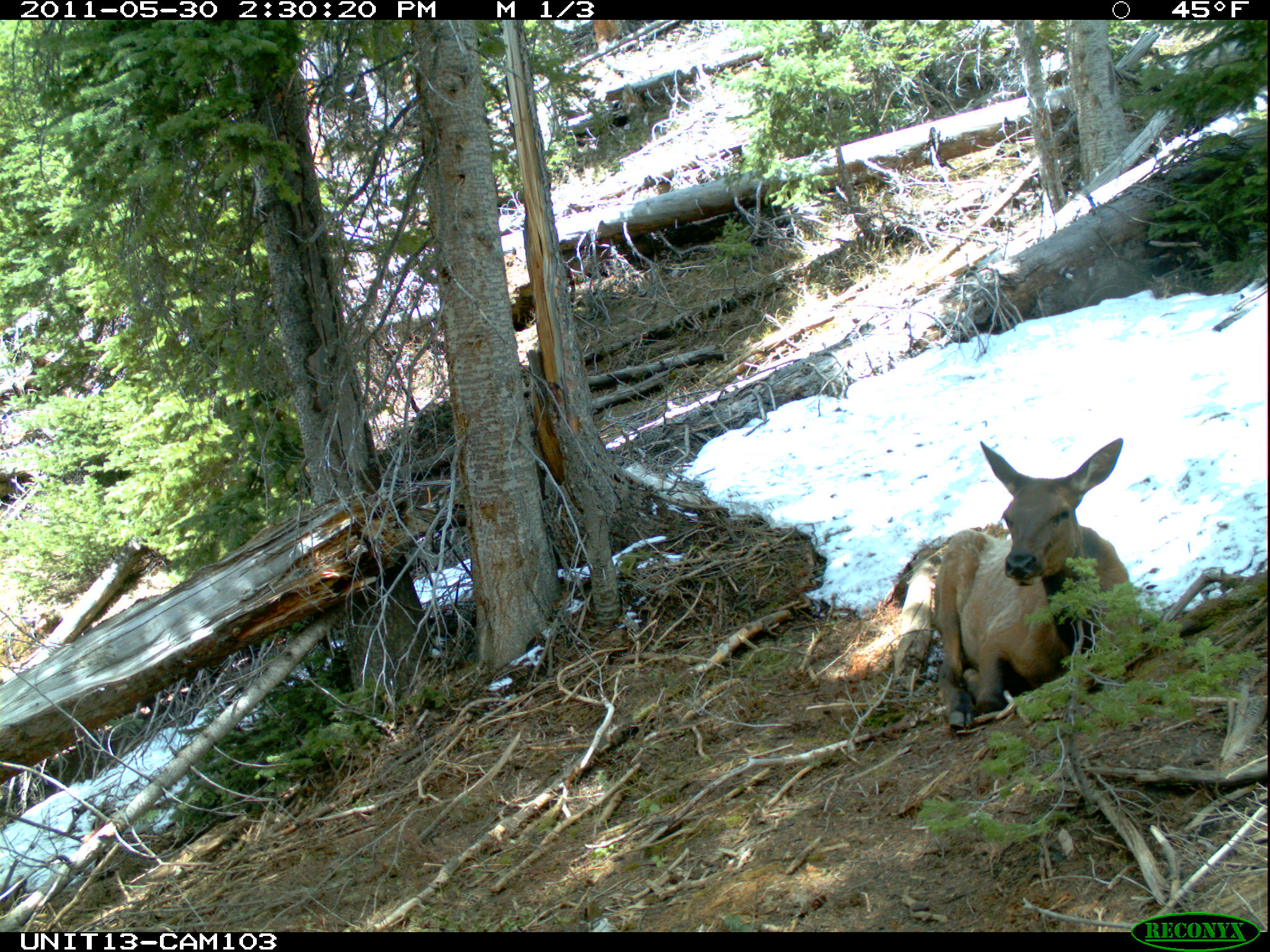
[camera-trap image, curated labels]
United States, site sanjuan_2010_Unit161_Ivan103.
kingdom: Animalia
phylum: Chordata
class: Mammalia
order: Artiodactyla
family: Cervidae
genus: Cervus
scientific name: Cervus elaphus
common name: red deer